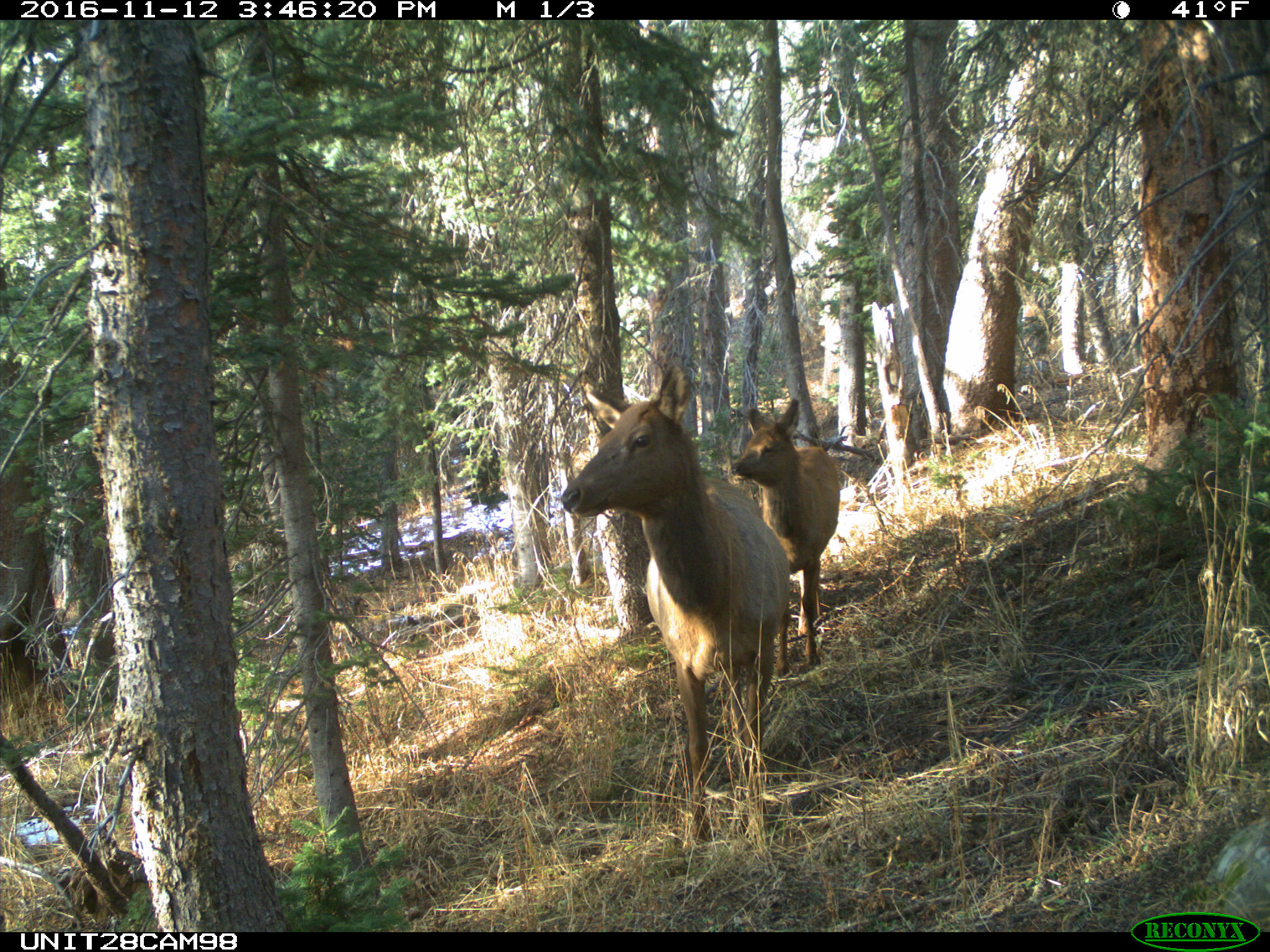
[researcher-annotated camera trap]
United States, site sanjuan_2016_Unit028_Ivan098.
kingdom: Animalia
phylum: Chordata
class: Mammalia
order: Artiodactyla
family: Cervidae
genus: Cervus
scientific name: Cervus elaphus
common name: red deer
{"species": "Cervus elaphus (red deer)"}